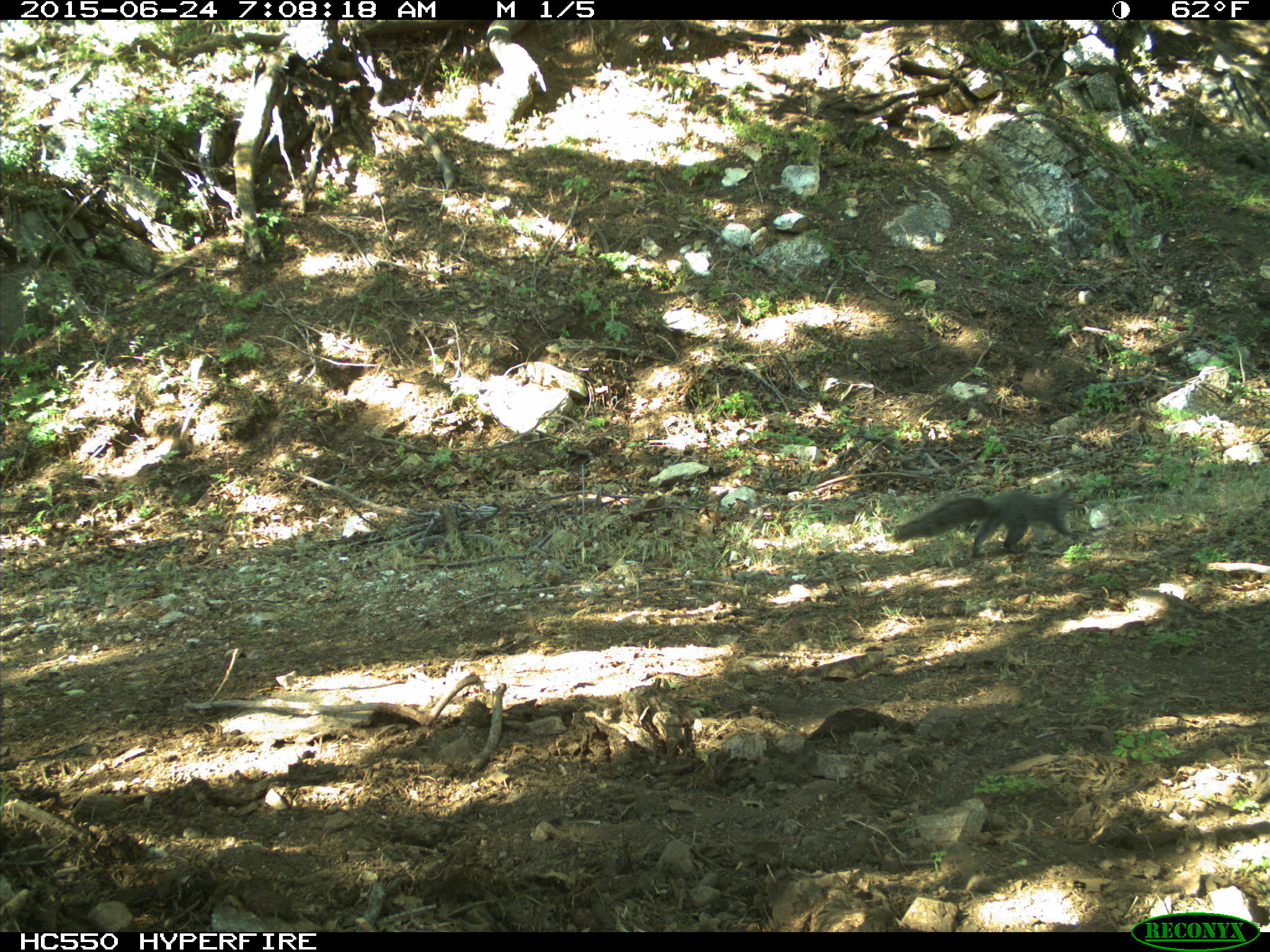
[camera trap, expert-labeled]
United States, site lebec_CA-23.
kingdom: Animalia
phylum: Chordata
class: Mammalia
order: Rodentia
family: Sciuridae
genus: Sciurus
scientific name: Sciurus carolinensis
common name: eastern gray squirrel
Sciurus carolinensis (eastern gray squirrel).